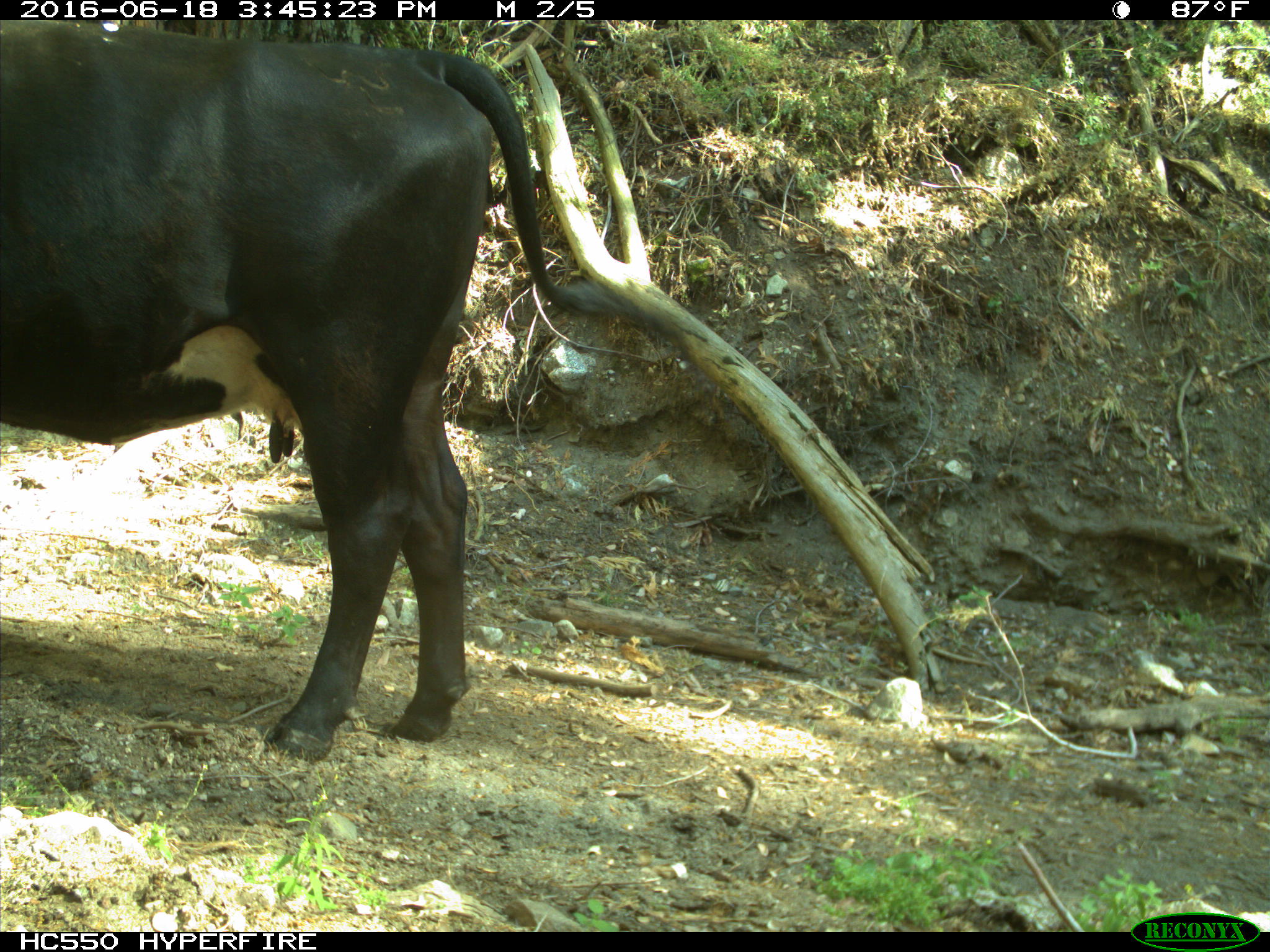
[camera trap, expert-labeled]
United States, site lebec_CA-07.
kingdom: Animalia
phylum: Chordata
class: Mammalia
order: Artiodactyla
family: Bovidae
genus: Bos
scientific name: Bos taurus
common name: domestic cow